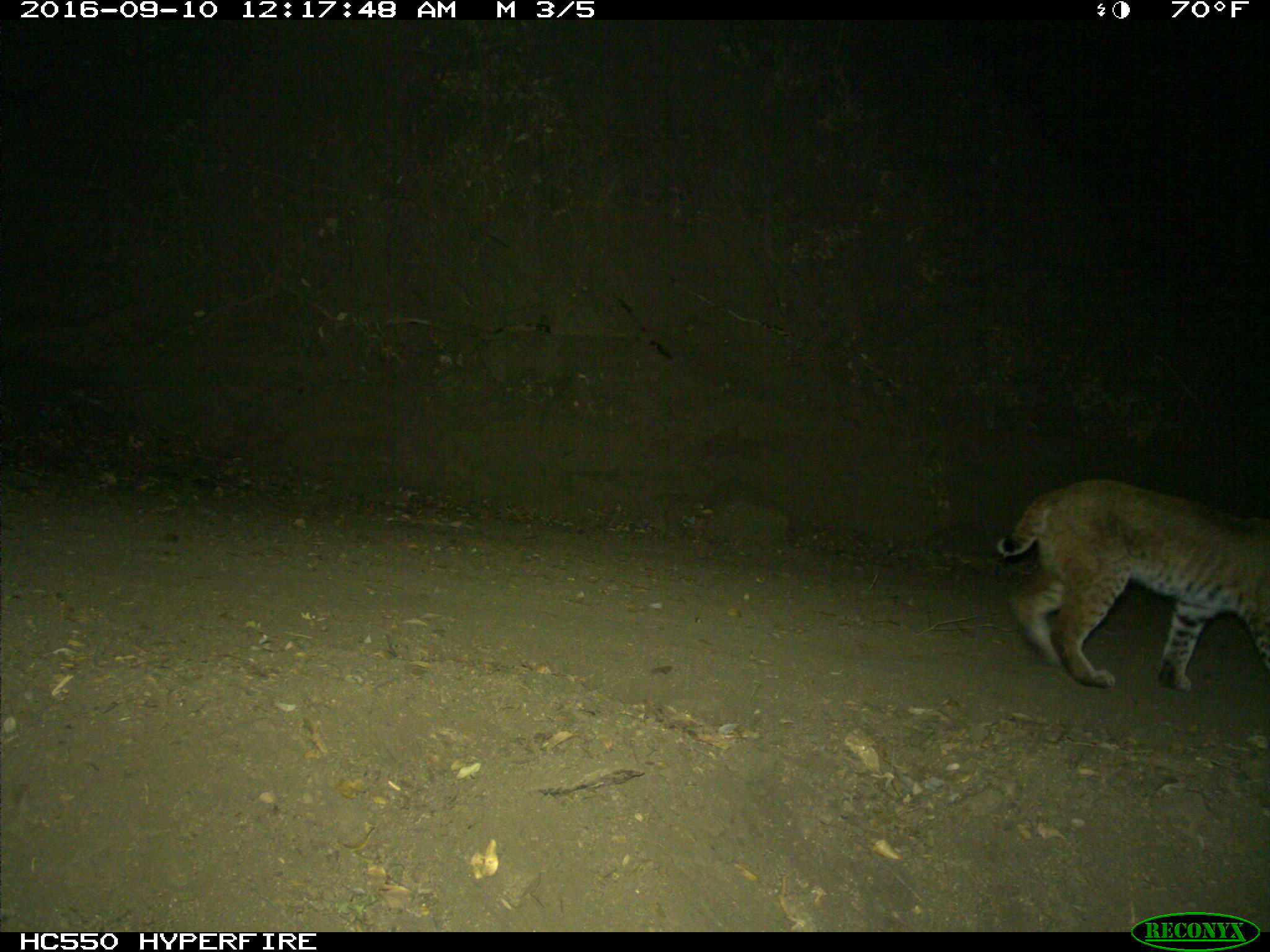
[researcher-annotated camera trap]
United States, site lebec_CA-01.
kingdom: Animalia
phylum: Chordata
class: Mammalia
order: Carnivora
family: Felidae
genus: Lynx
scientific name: Lynx rufus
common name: bobcat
Lynx rufus (bobcat).